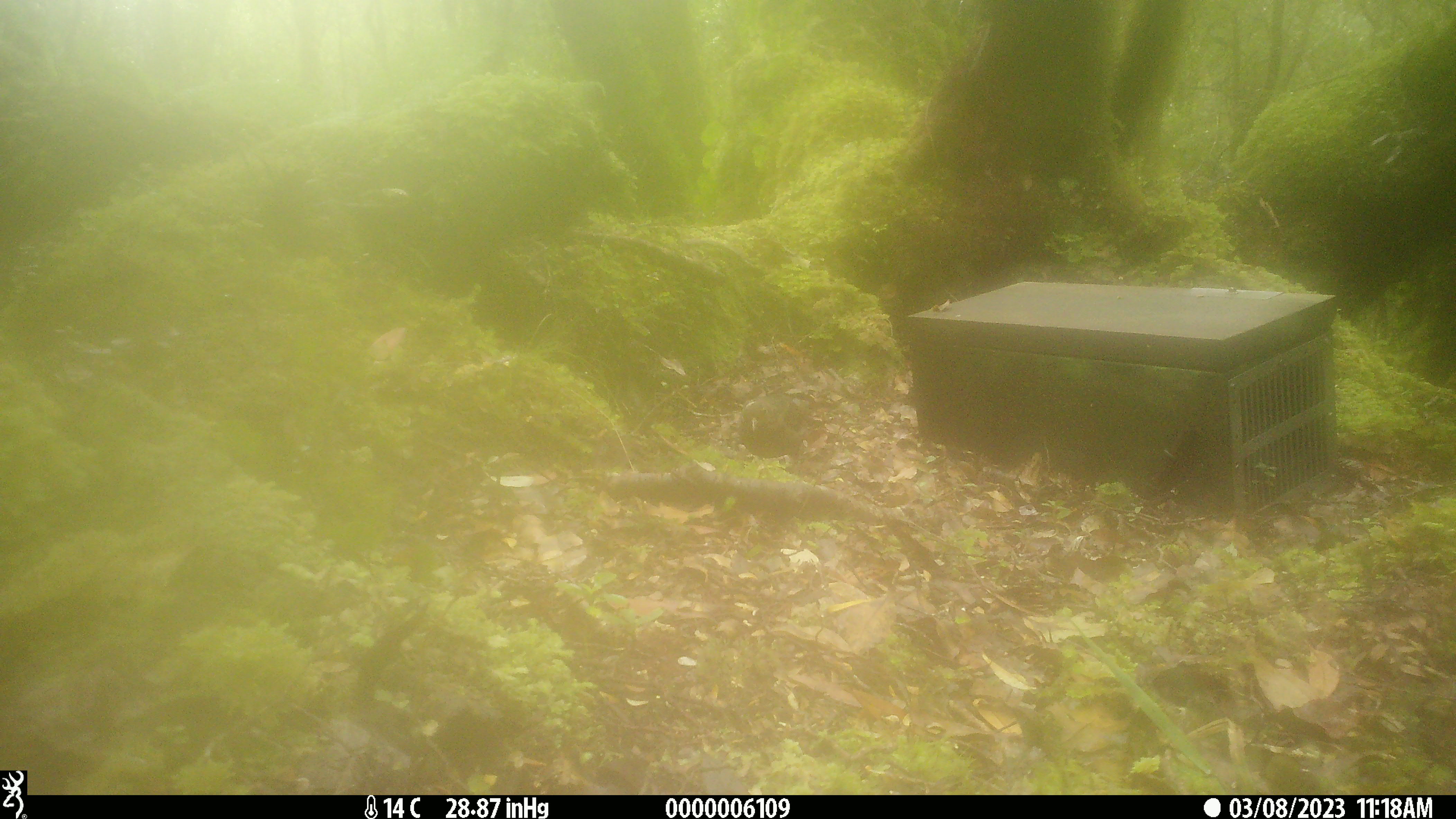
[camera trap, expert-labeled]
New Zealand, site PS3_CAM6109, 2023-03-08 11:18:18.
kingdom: Animalia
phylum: Chordata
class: Aves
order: Passeriformes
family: Turdidae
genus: Turdus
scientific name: Turdus merula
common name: eurasian blackbird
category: blackbird